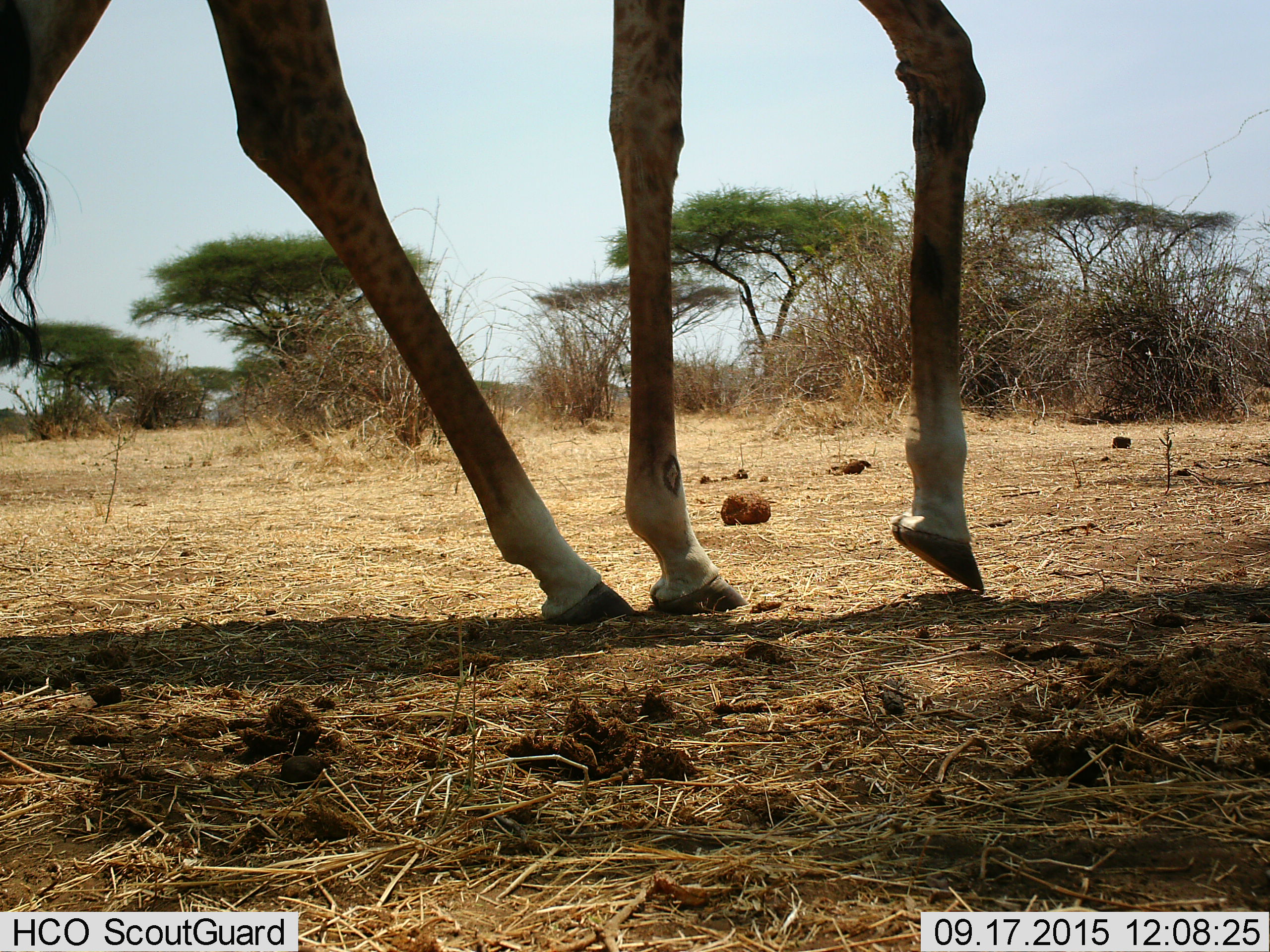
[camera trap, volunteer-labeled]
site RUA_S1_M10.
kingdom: Animalia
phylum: Chordata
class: Mammalia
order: Artiodactyla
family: Giraffidae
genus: Giraffa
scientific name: Giraffa camelopardalis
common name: giraffe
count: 1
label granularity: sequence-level